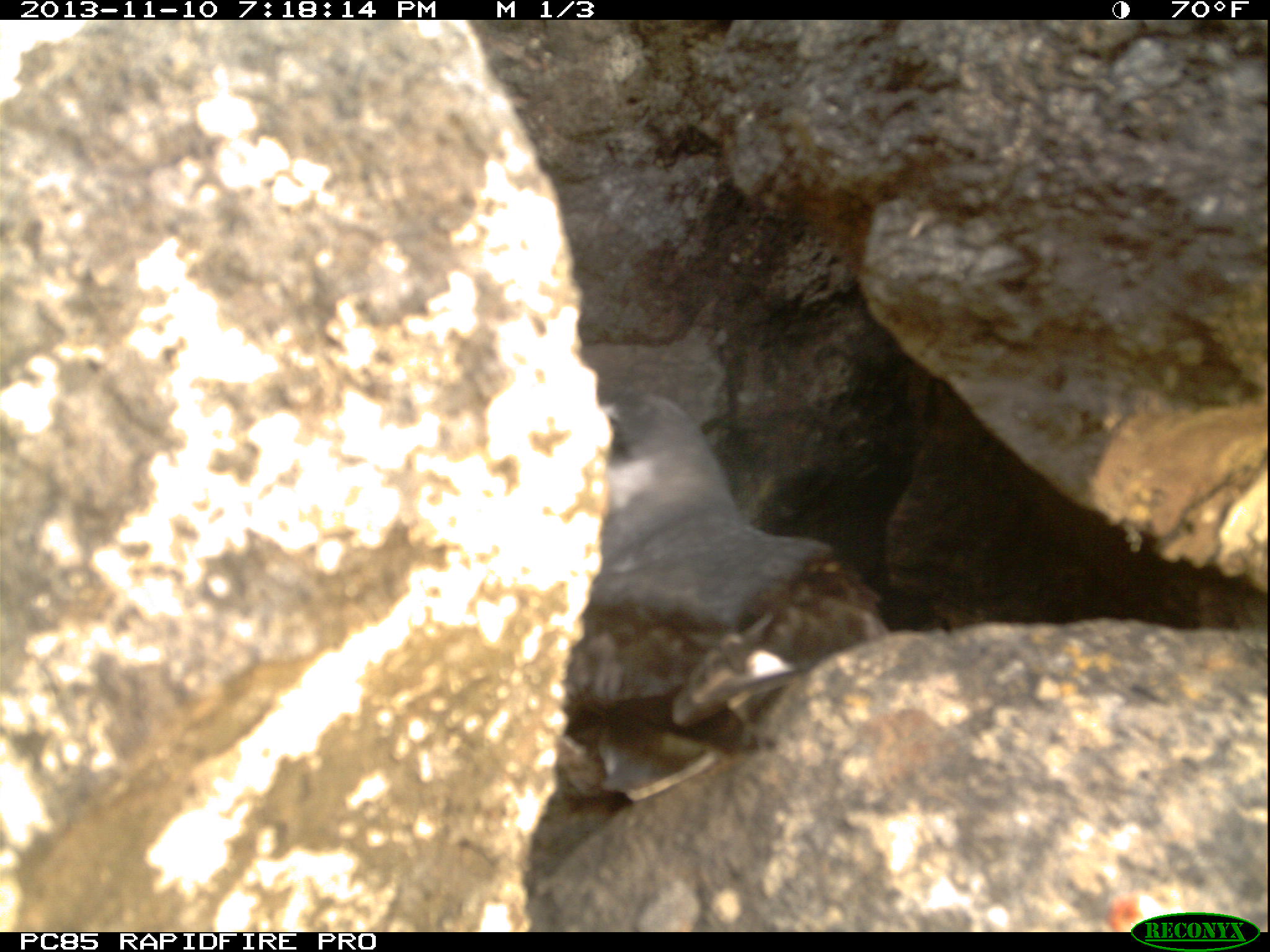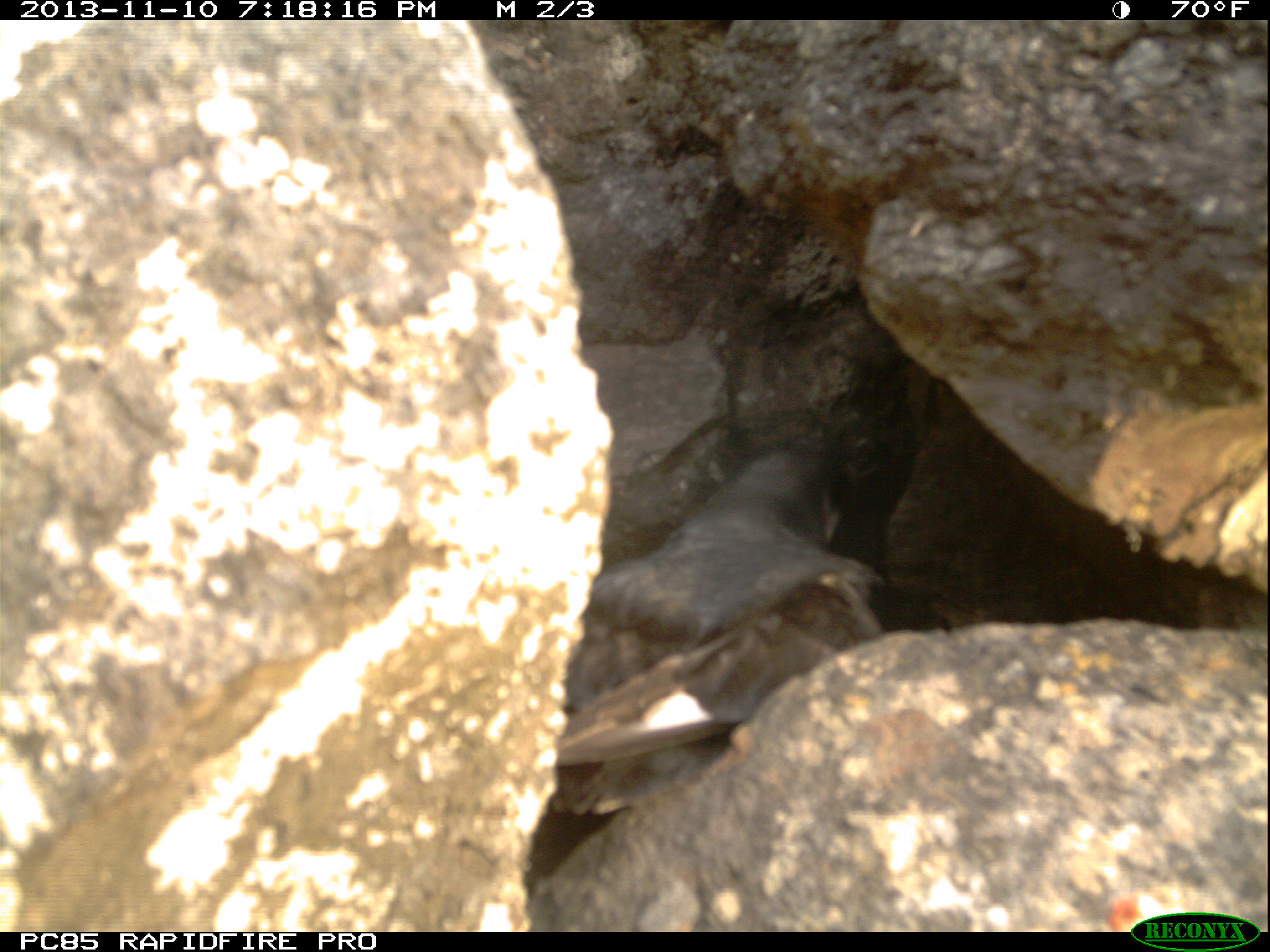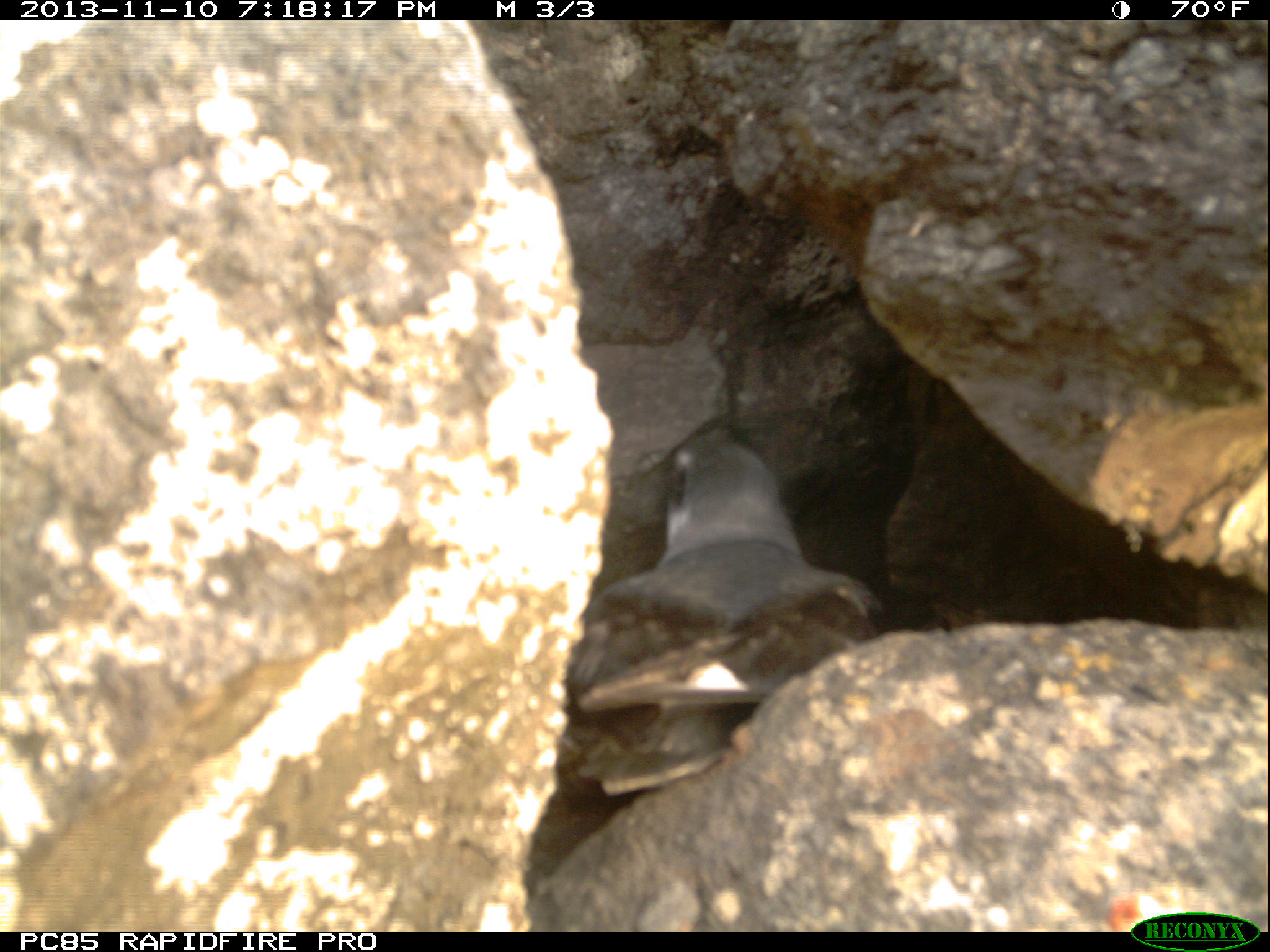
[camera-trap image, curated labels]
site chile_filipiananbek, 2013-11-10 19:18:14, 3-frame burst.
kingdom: Animalia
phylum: Chordata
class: Aves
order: Procellariiformes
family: Procellariidae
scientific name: Procellariidae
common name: petrel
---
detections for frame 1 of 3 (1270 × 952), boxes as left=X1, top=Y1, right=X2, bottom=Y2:
petrel: left=590, top=374, right=854, bottom=821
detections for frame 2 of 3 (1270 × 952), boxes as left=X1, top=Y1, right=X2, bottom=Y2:
petrel: left=528, top=438, right=892, bottom=813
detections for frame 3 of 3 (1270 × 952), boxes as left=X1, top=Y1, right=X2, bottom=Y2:
petrel: left=491, top=423, right=1250, bottom=930